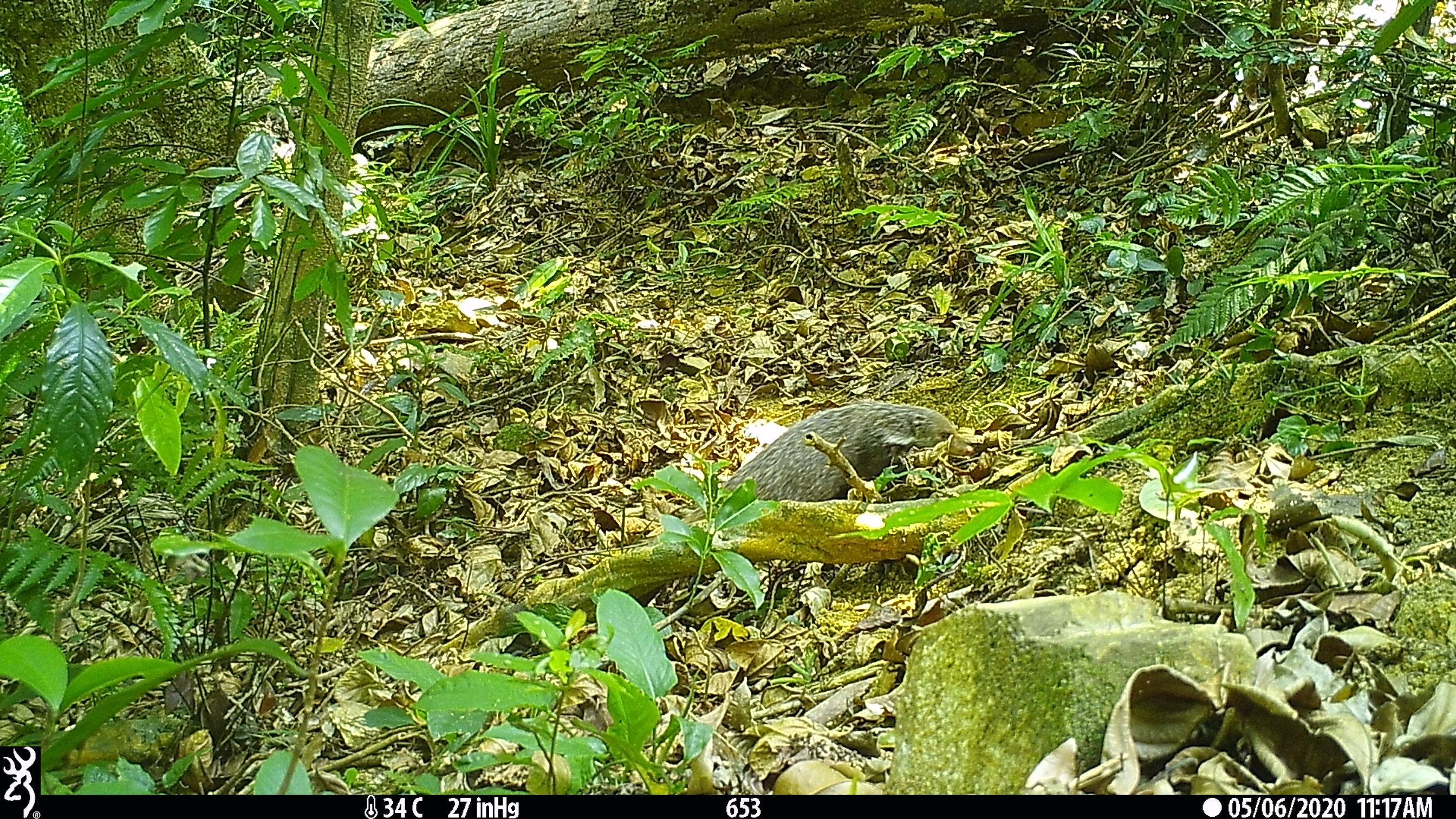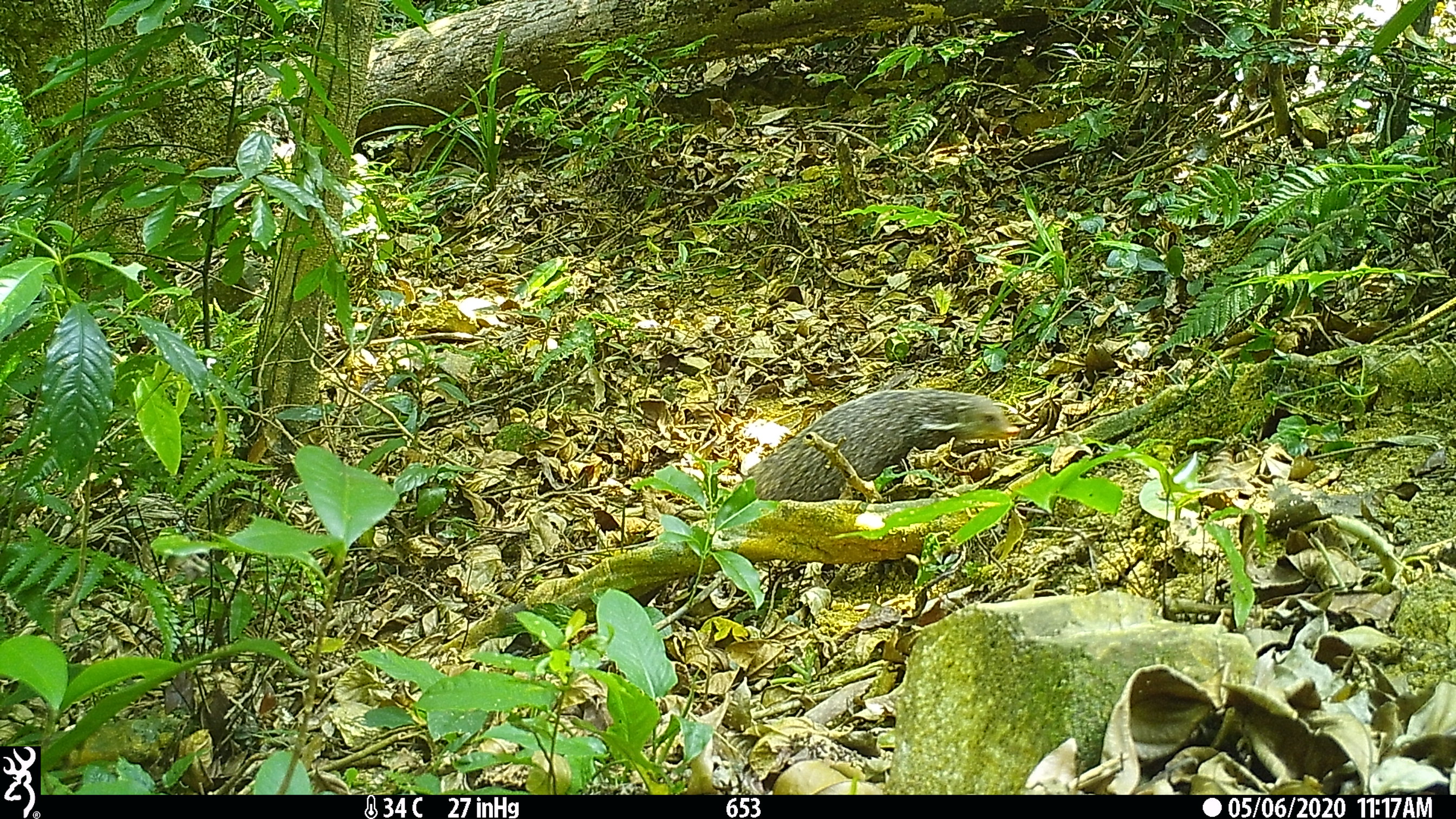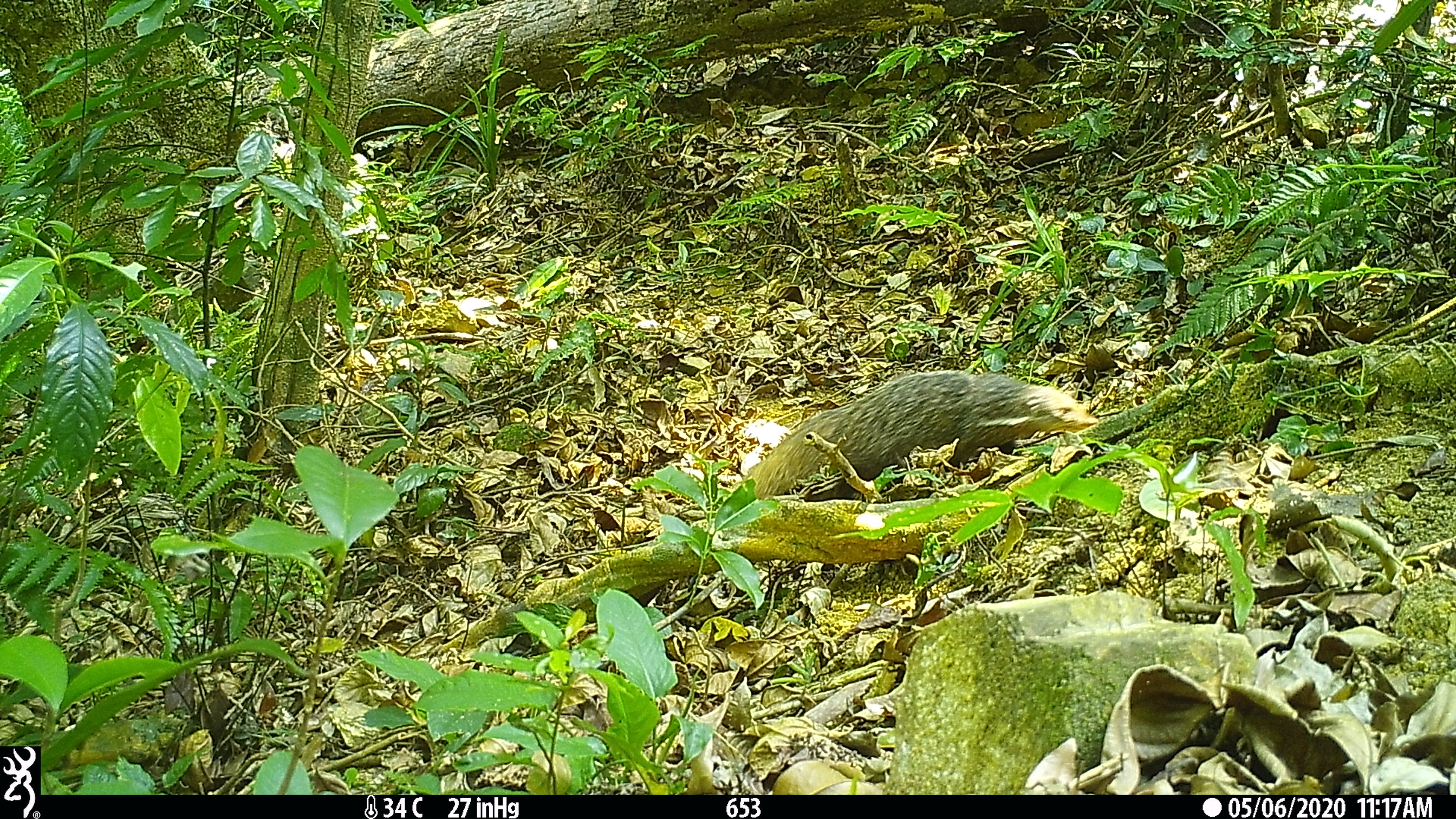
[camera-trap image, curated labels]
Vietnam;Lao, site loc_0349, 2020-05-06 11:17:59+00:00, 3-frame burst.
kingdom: Animalia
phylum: Chordata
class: Mammalia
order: Carnivora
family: Herpestidae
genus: Urva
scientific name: Urva urva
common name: crab-eating mongoose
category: crab eating mongoose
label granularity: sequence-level